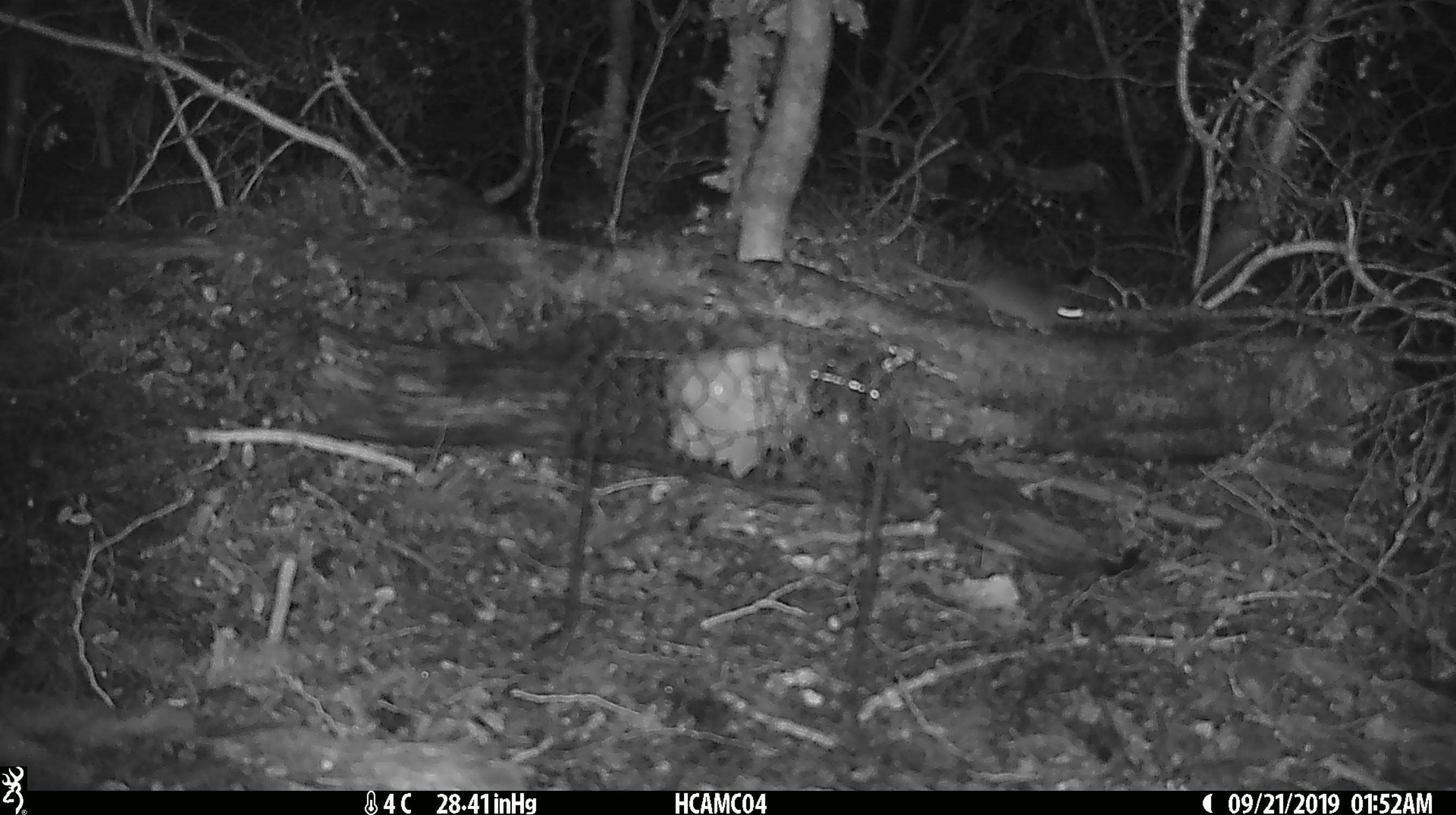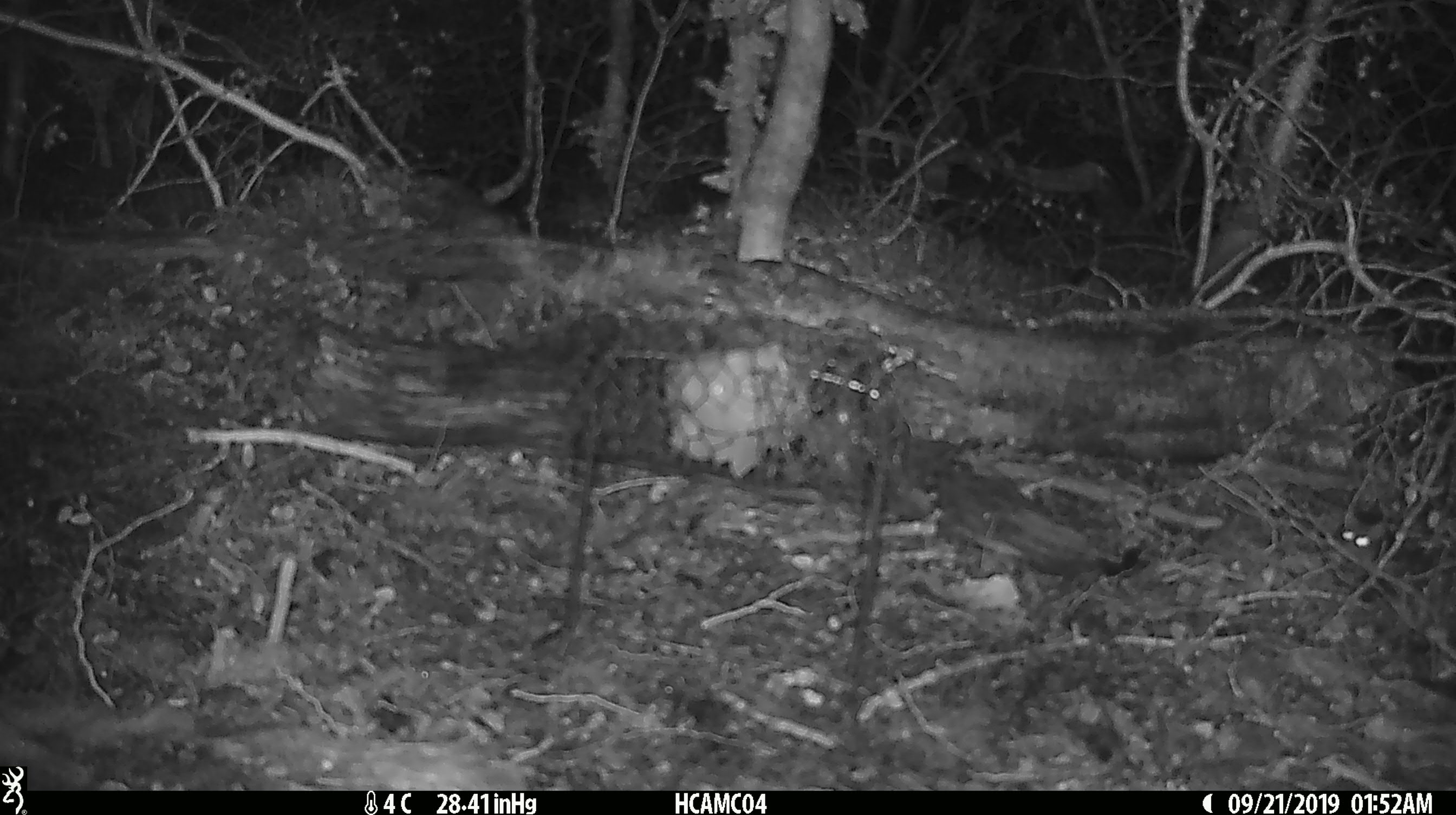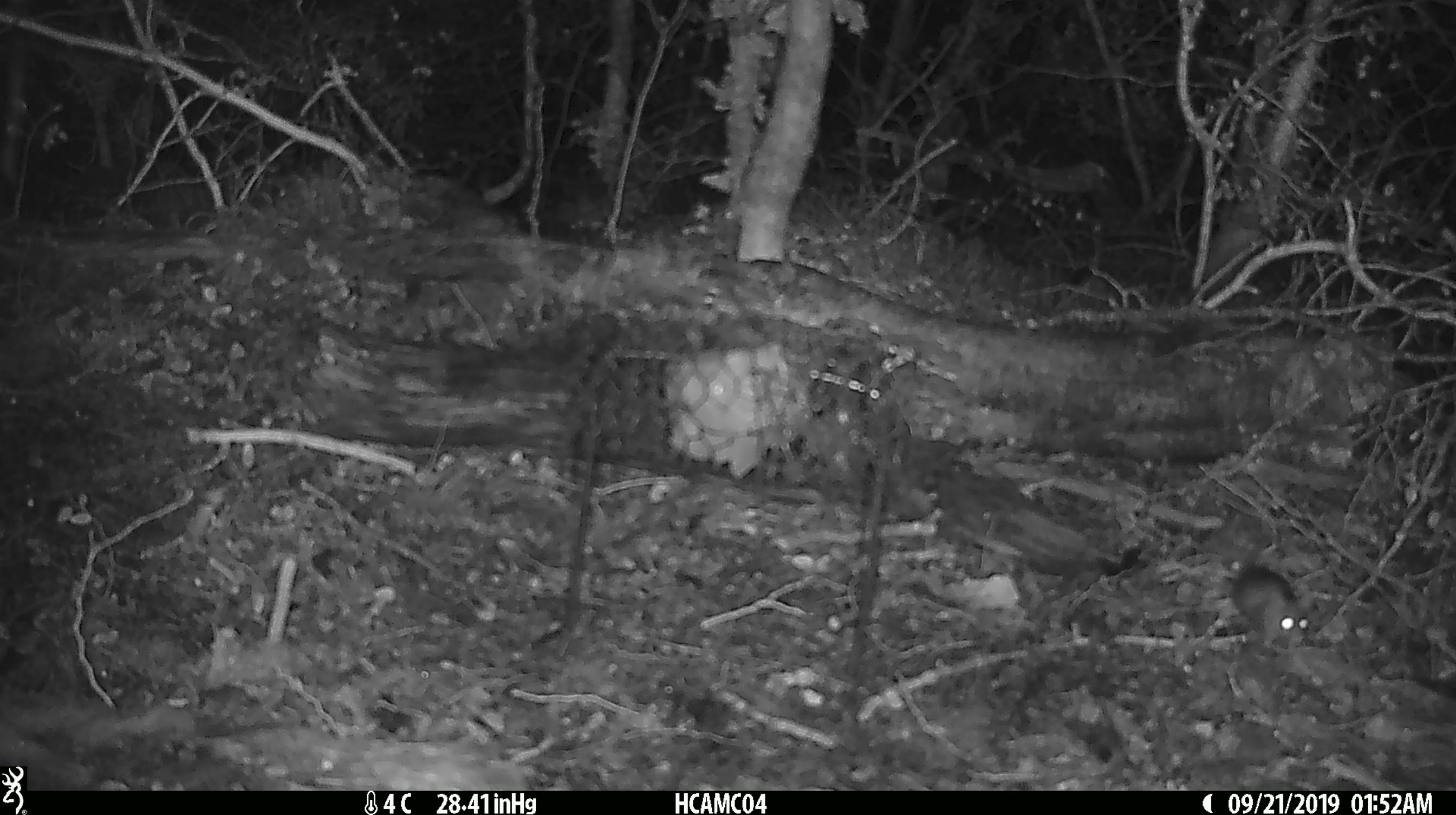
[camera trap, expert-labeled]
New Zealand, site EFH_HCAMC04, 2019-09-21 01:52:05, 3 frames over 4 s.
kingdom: Animalia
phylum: Chordata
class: Mammalia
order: Rodentia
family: Muridae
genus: Mus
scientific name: Mus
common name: mouse